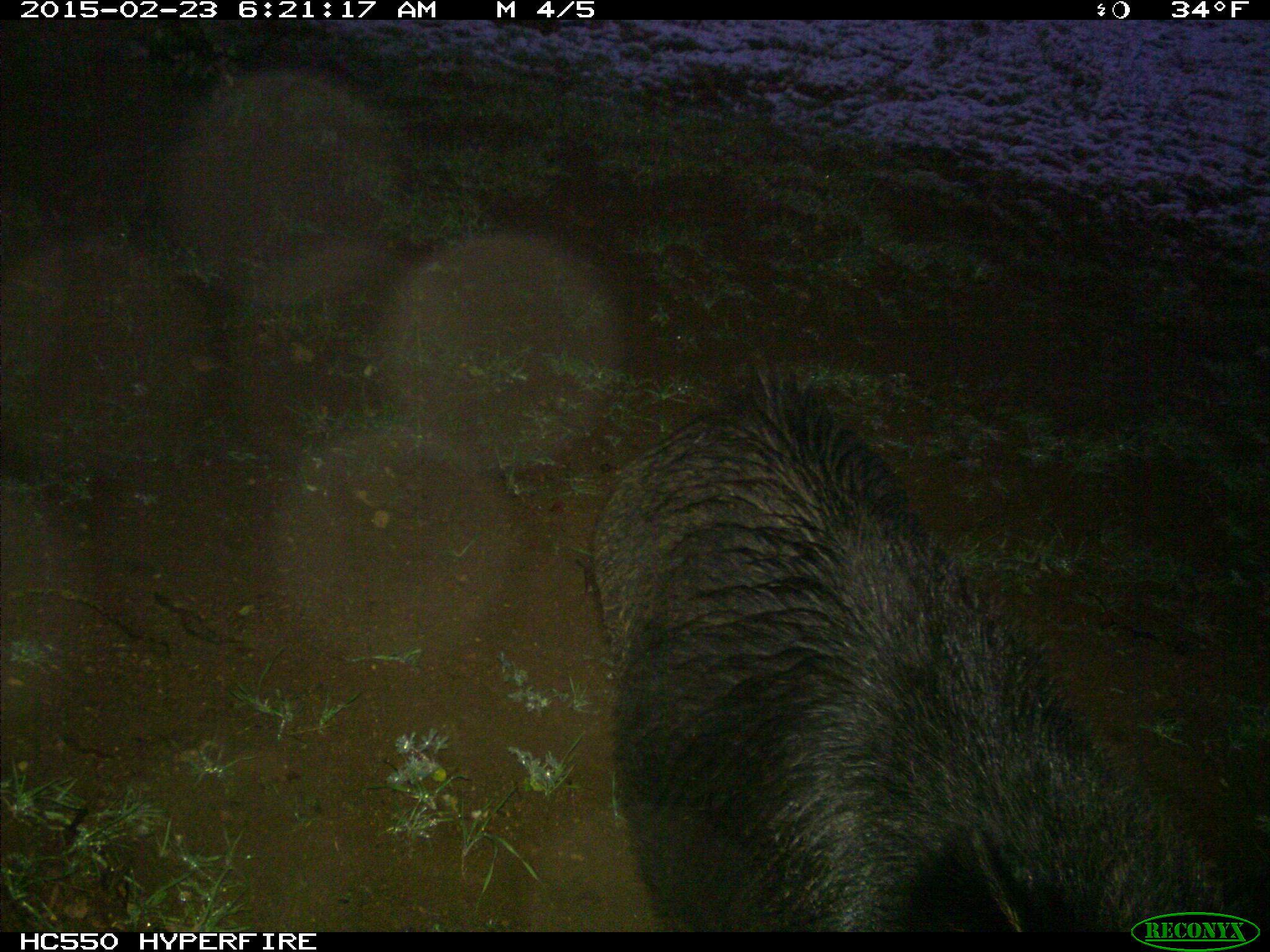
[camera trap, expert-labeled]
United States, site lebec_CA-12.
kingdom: Animalia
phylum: Chordata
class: Mammalia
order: Artiodactyla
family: Suidae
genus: Sus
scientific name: Sus scrofa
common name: wild boar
Sus scrofa (wild boar).